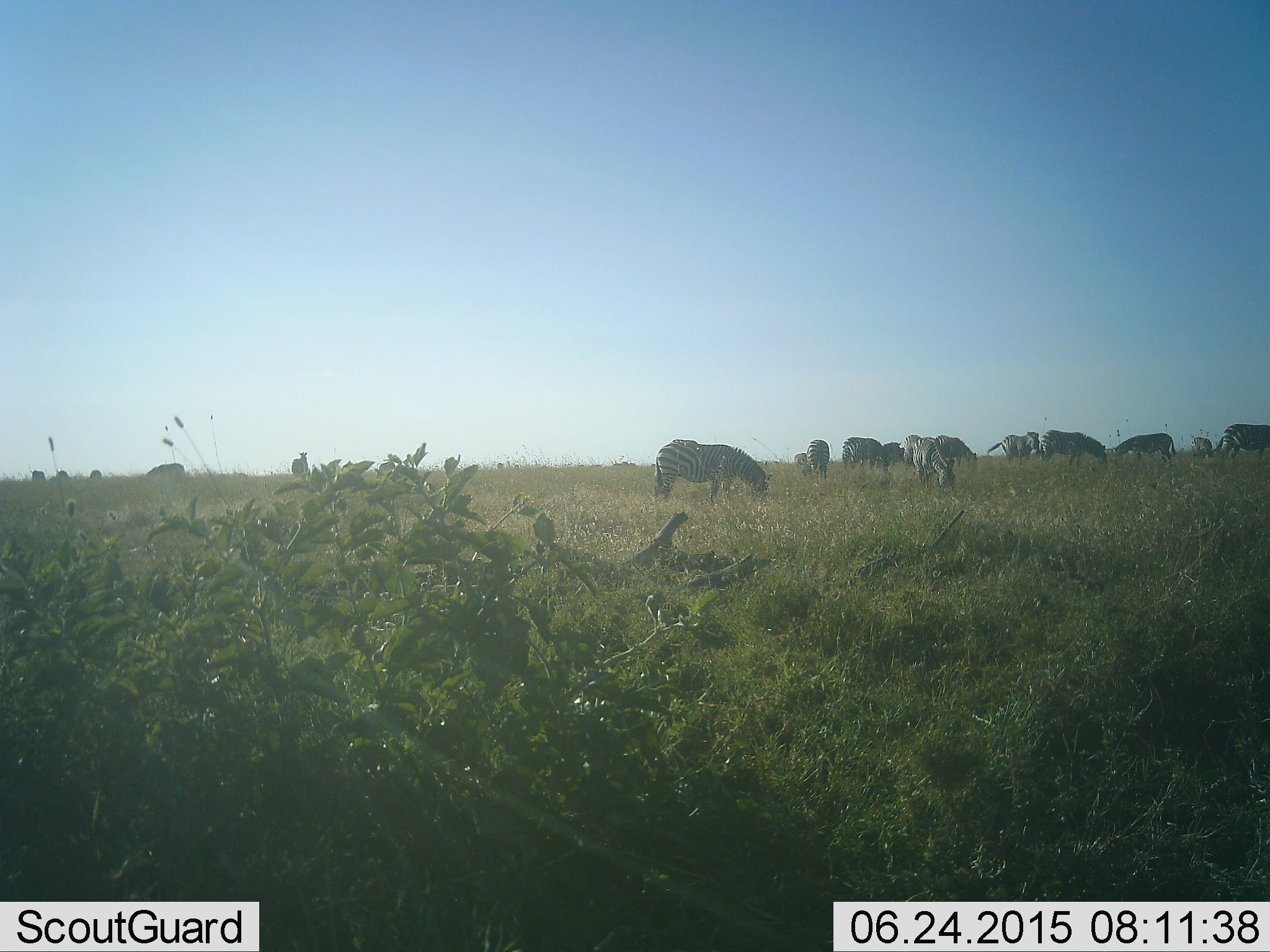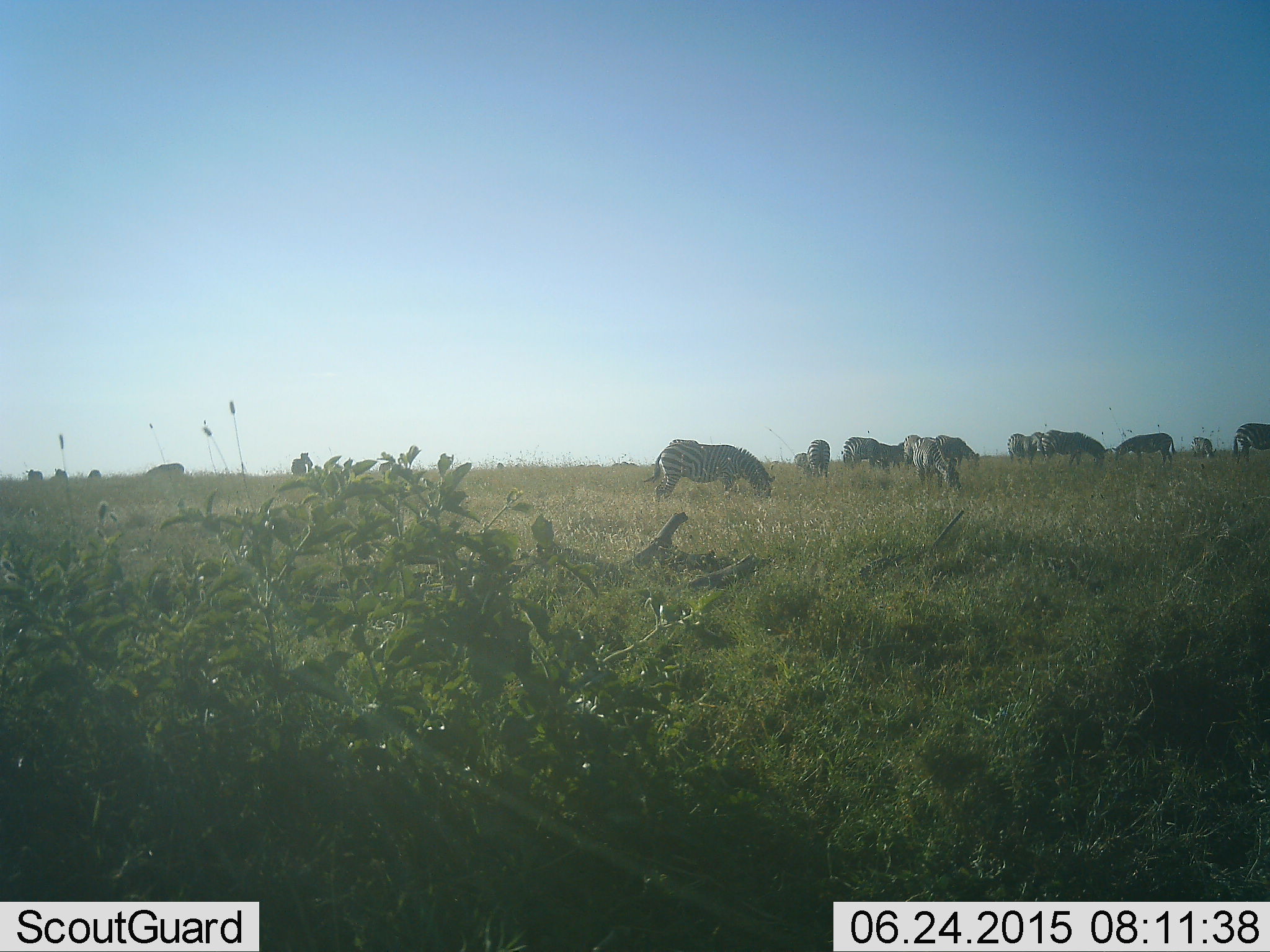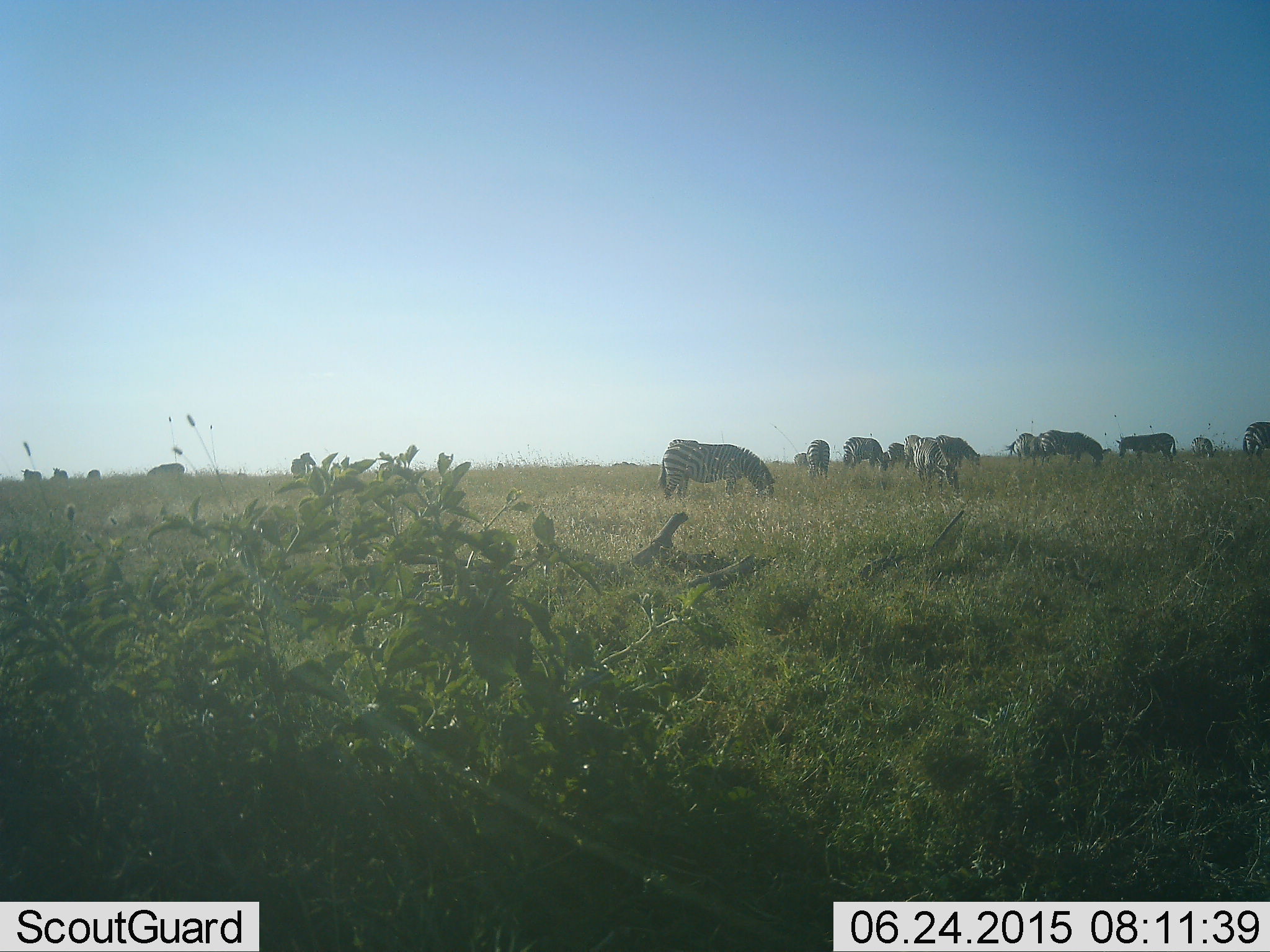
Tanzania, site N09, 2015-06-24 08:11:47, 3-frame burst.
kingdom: Animalia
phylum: Chordata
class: Mammalia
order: Perissodactyla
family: Equidae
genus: Equus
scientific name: Equus quagga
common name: plains zebra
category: zebra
Zebra (plains zebra) (Equus quagga), count 11-50. Behavior (volunteer vote fractions): standing 70%, resting 0%, moving 30%, interacting 0%. Young present (vote fraction): 0%. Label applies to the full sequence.